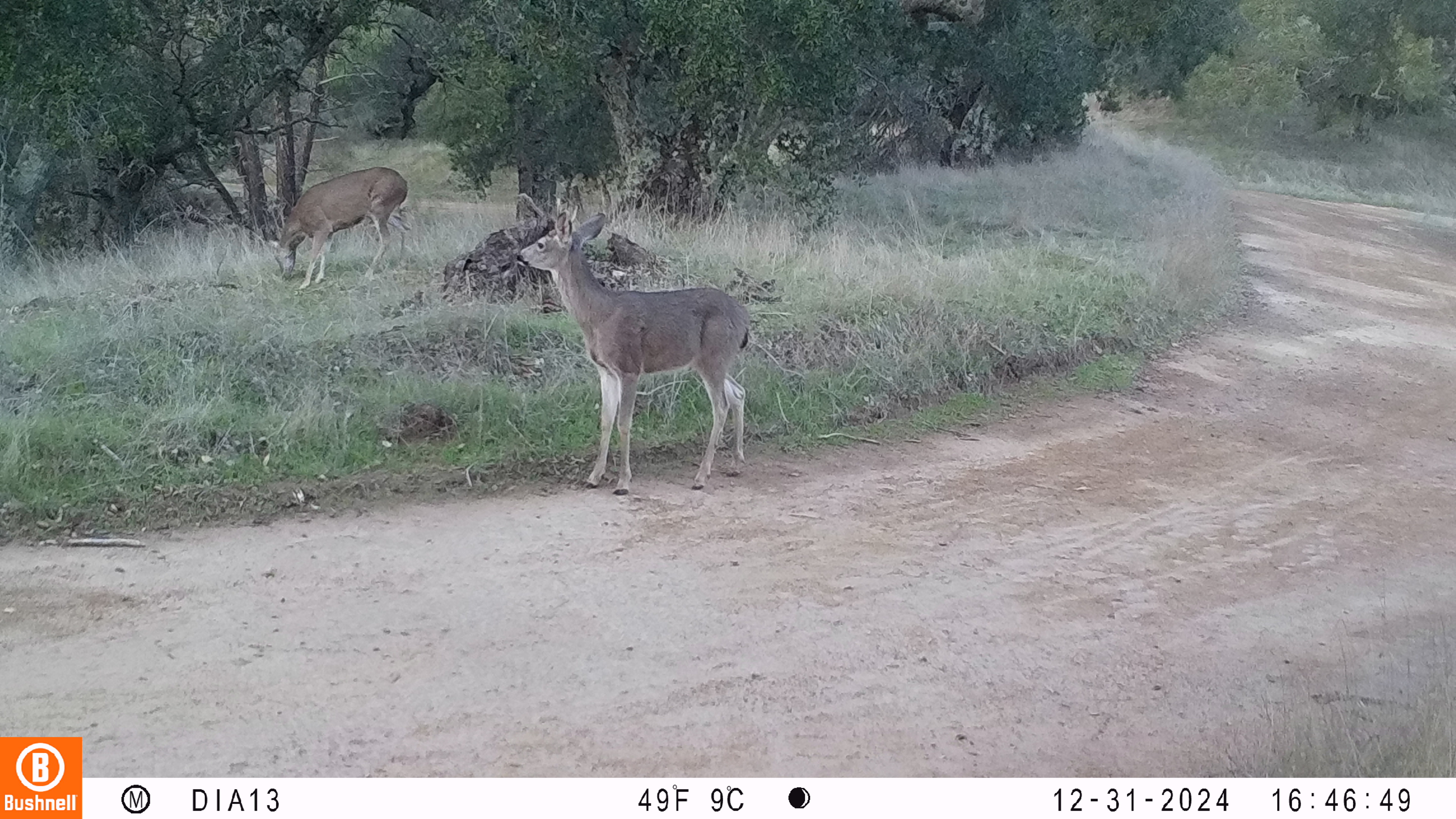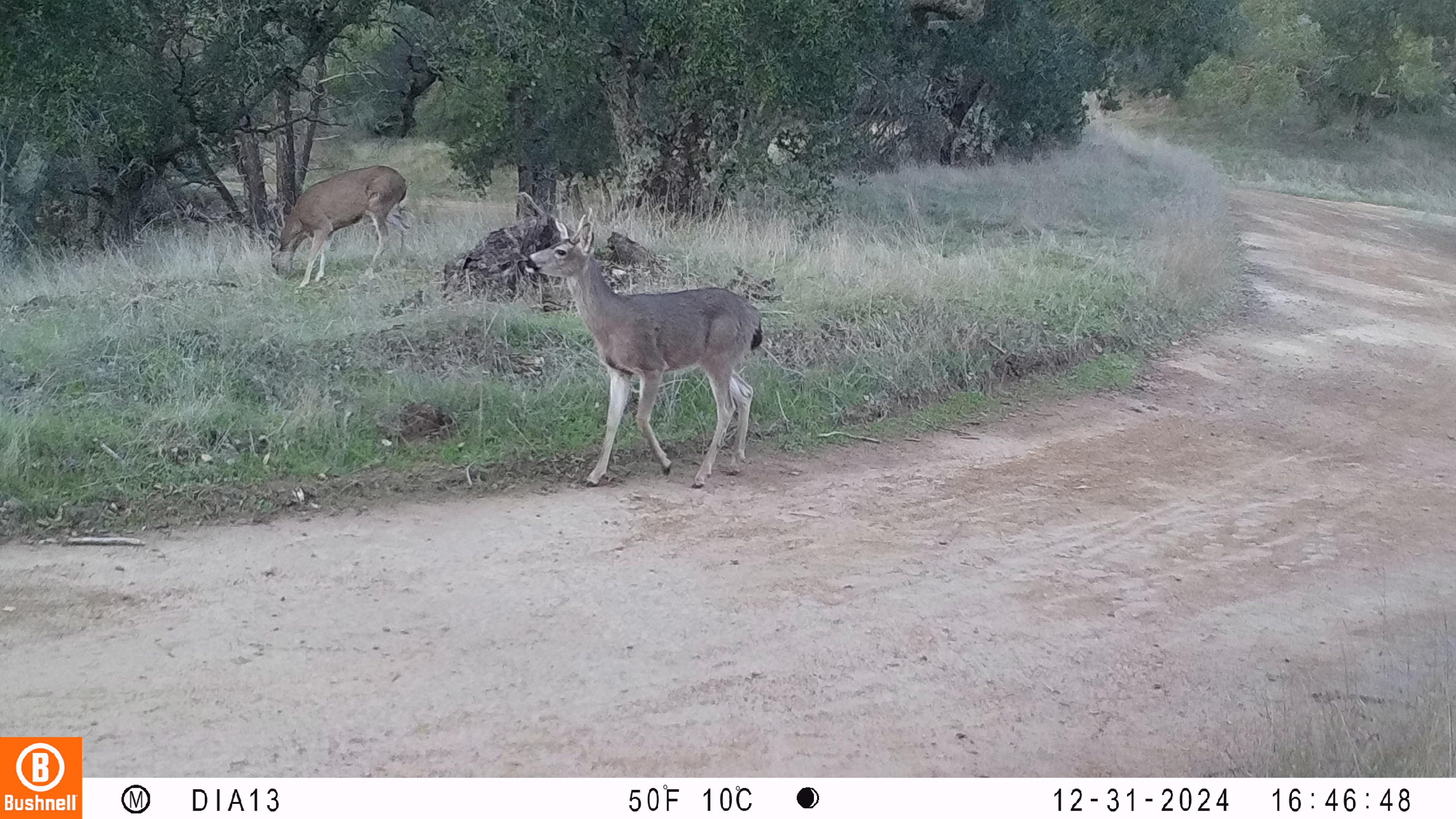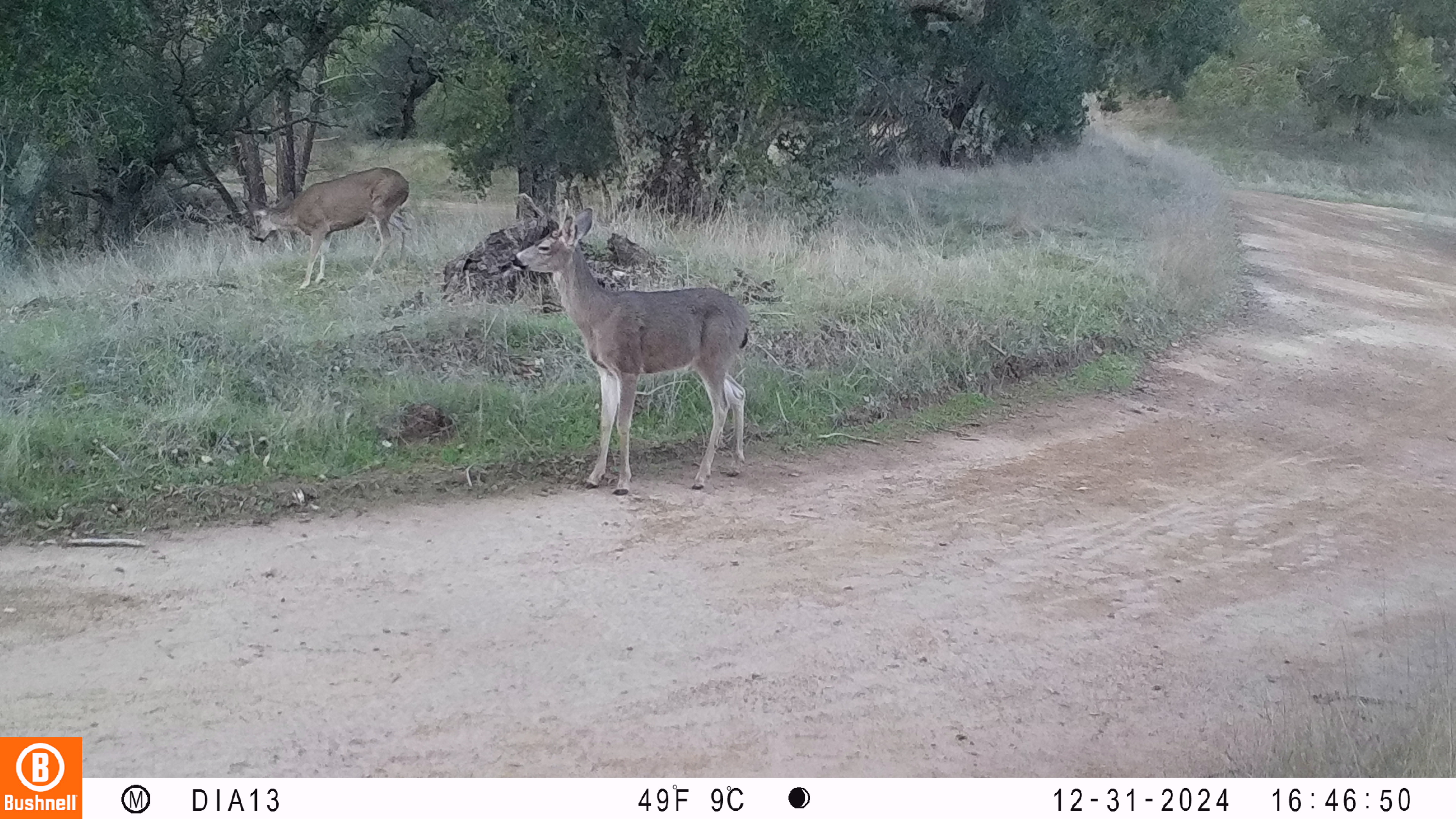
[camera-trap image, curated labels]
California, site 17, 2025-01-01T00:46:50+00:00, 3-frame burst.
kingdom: Animalia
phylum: Chordata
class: Mammalia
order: Artiodactyla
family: Cervidae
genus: Odocoileus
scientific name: Odocoileus hemionus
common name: mule deer